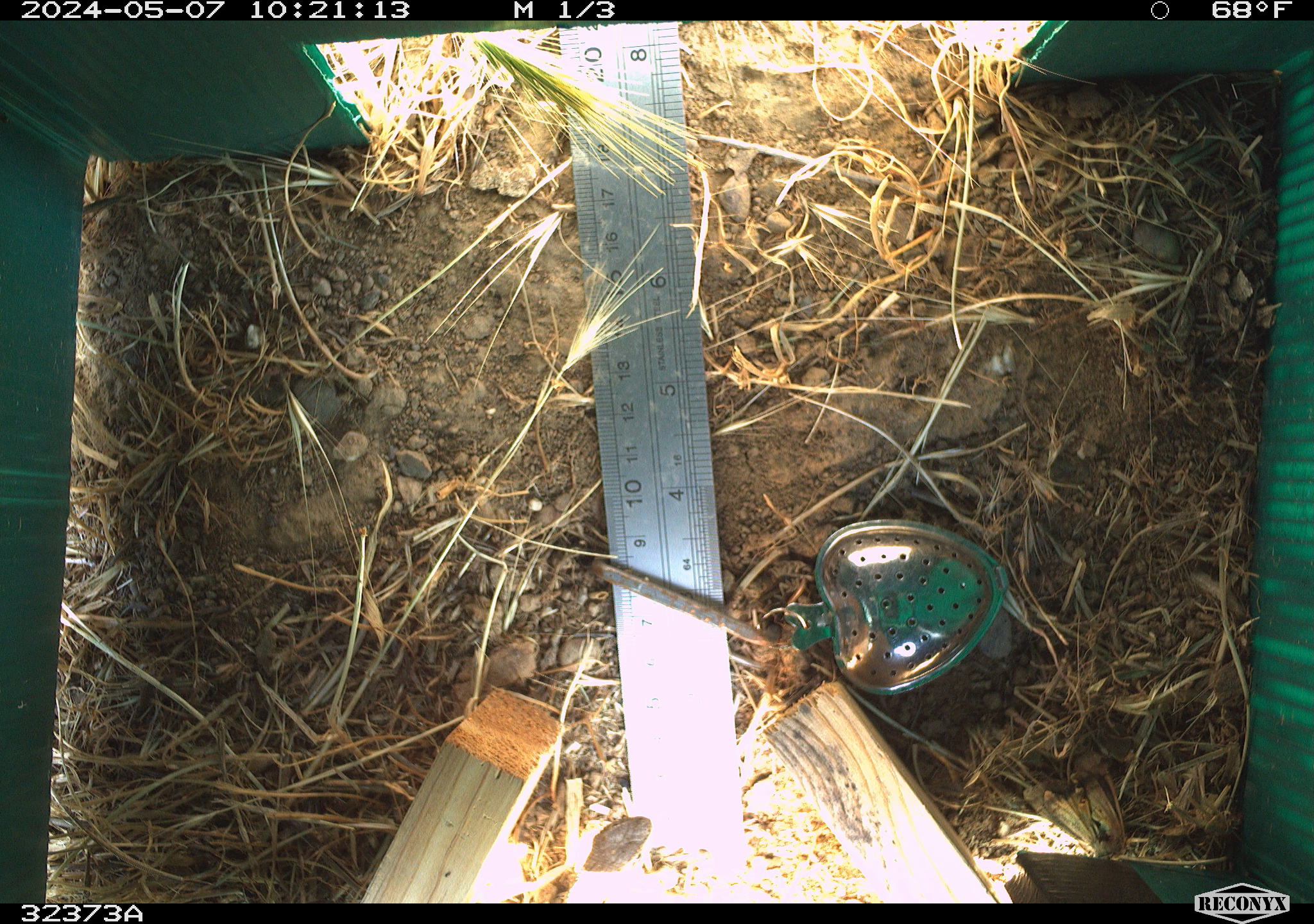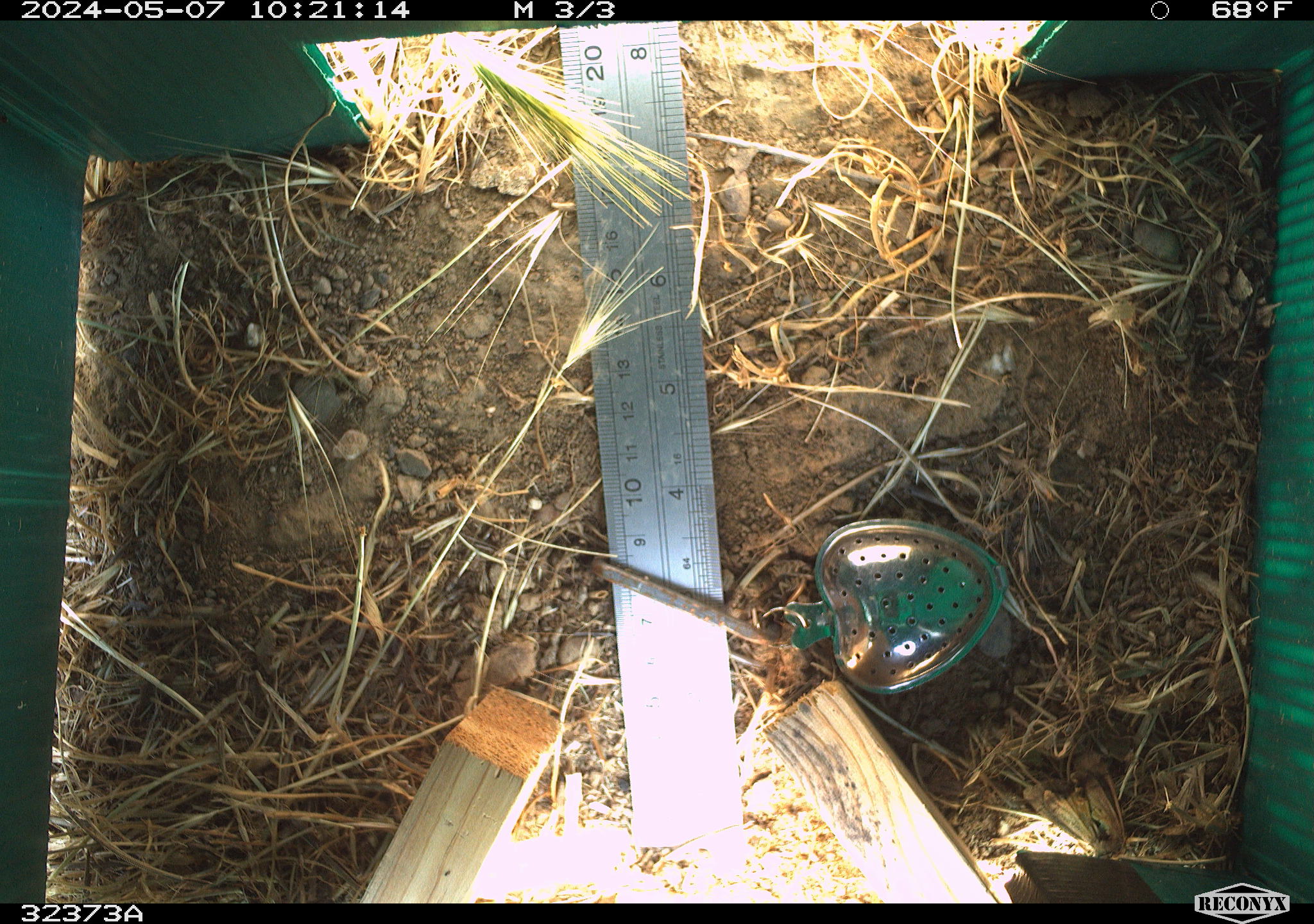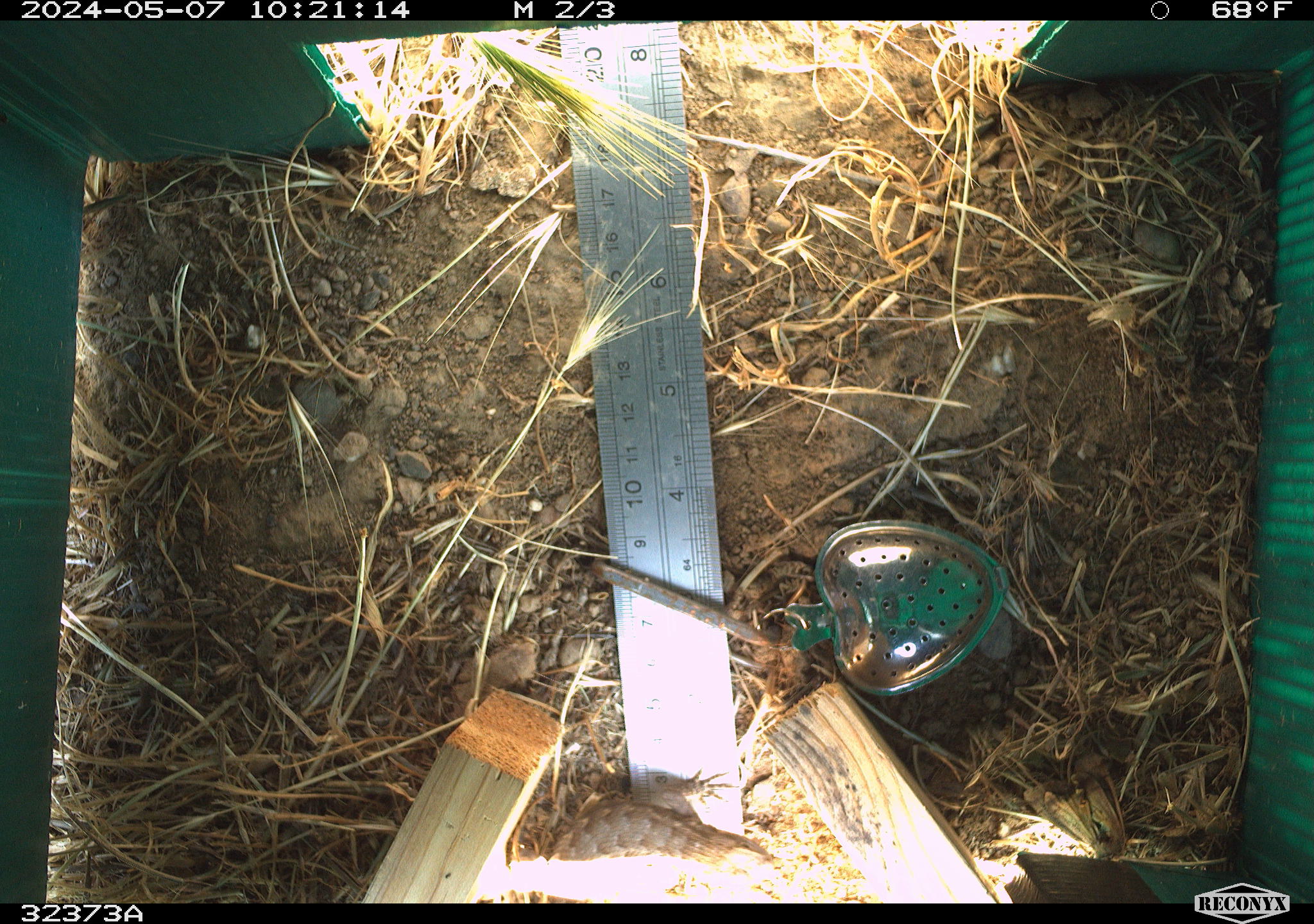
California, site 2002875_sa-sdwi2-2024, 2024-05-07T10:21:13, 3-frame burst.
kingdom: Animalia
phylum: Chordata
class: Reptilia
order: Squamata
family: Phrynosomatidae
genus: Sceloporus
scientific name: Sceloporus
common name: spiny lizards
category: sceloporus species